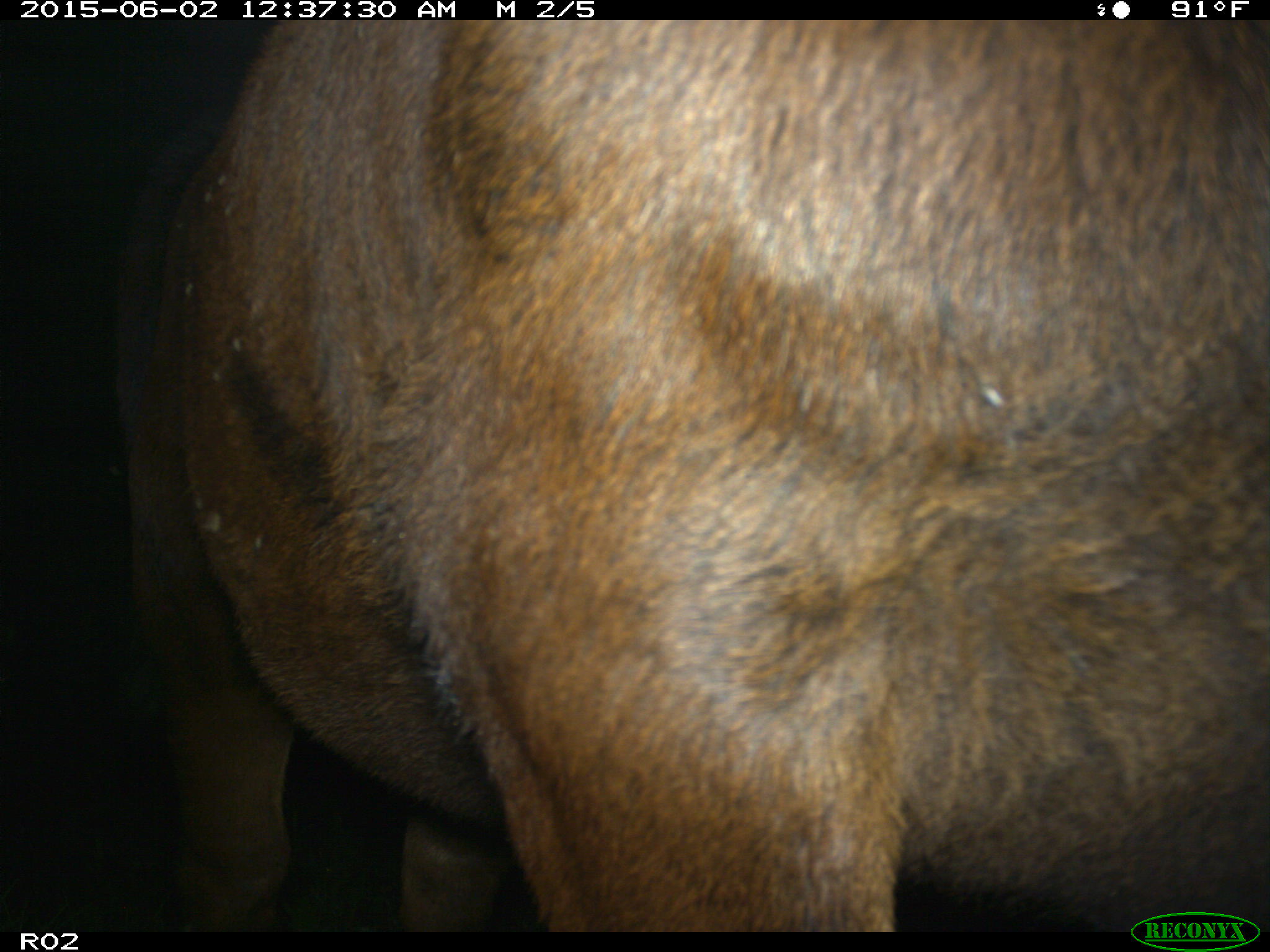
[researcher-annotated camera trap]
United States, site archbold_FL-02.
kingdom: Animalia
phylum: Chordata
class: Mammalia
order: Artiodactyla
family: Bovidae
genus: Bos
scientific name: Bos taurus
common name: domestic cow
Bos taurus (domestic cow).